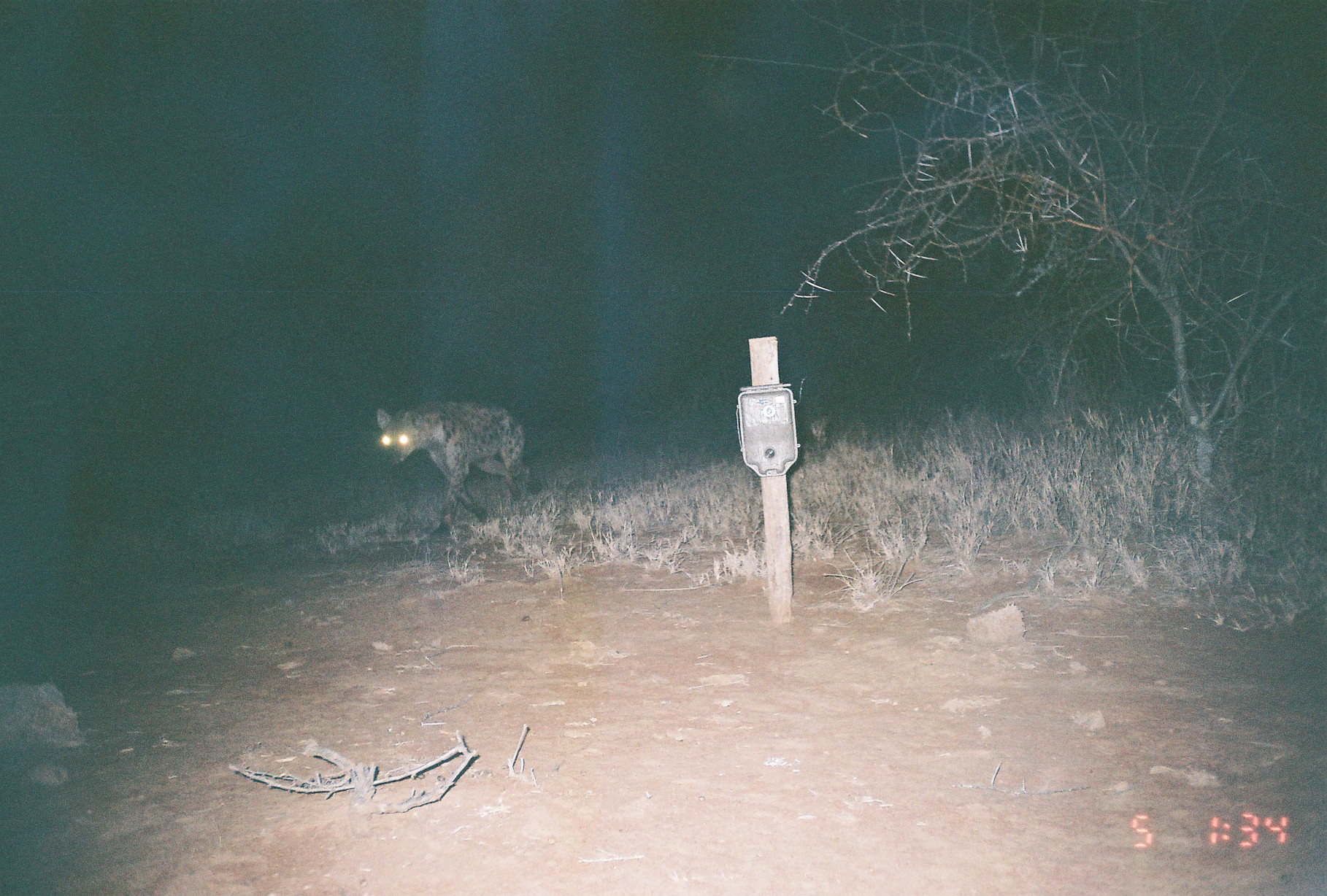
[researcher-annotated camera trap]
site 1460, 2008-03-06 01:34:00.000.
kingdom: Animalia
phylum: Chordata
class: Mammalia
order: Carnivora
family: Hyaenidae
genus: Crocuta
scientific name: Crocuta crocuta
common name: spotted hyena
Crocuta crocuta (spotted hyena), count 1.